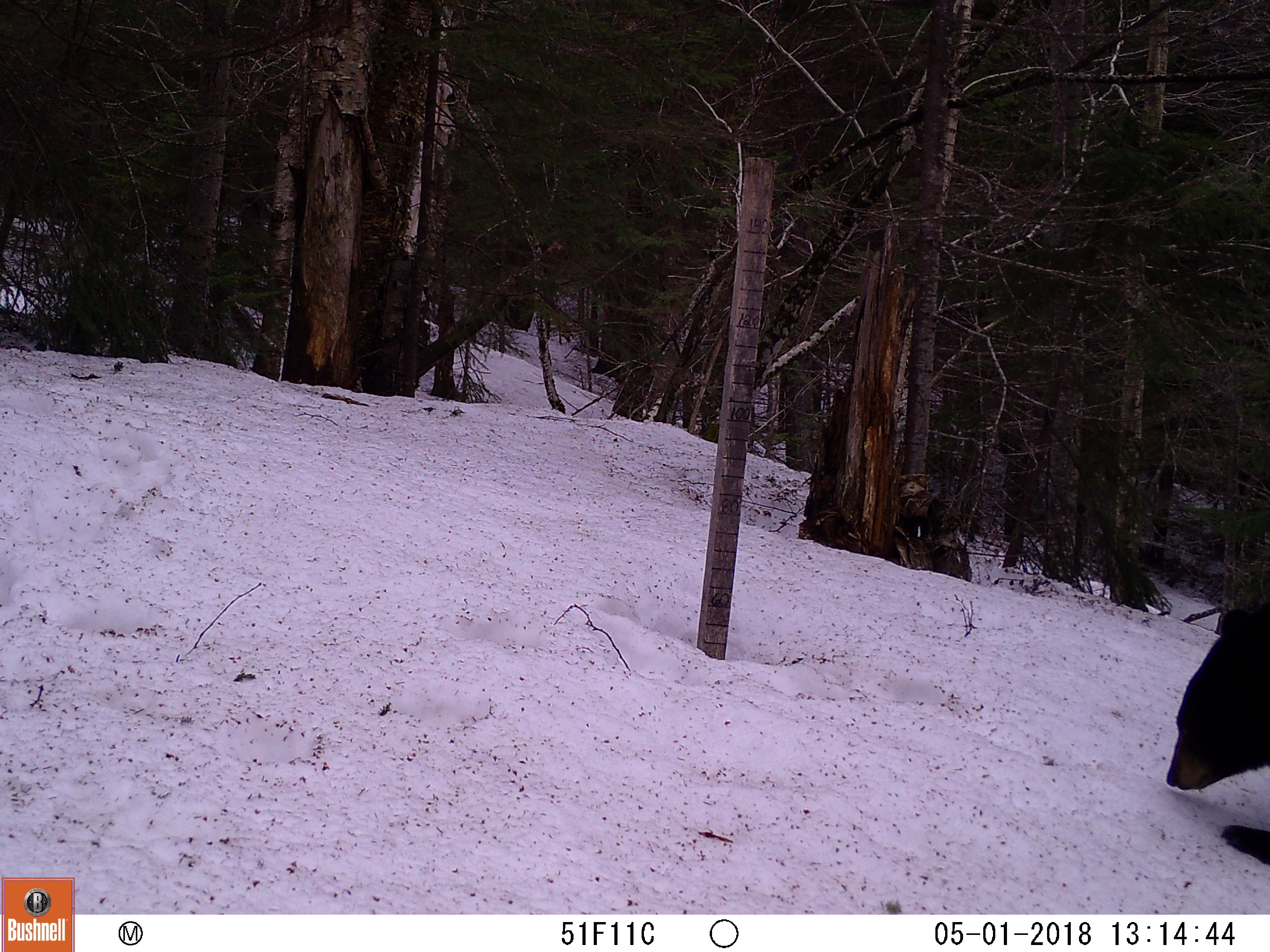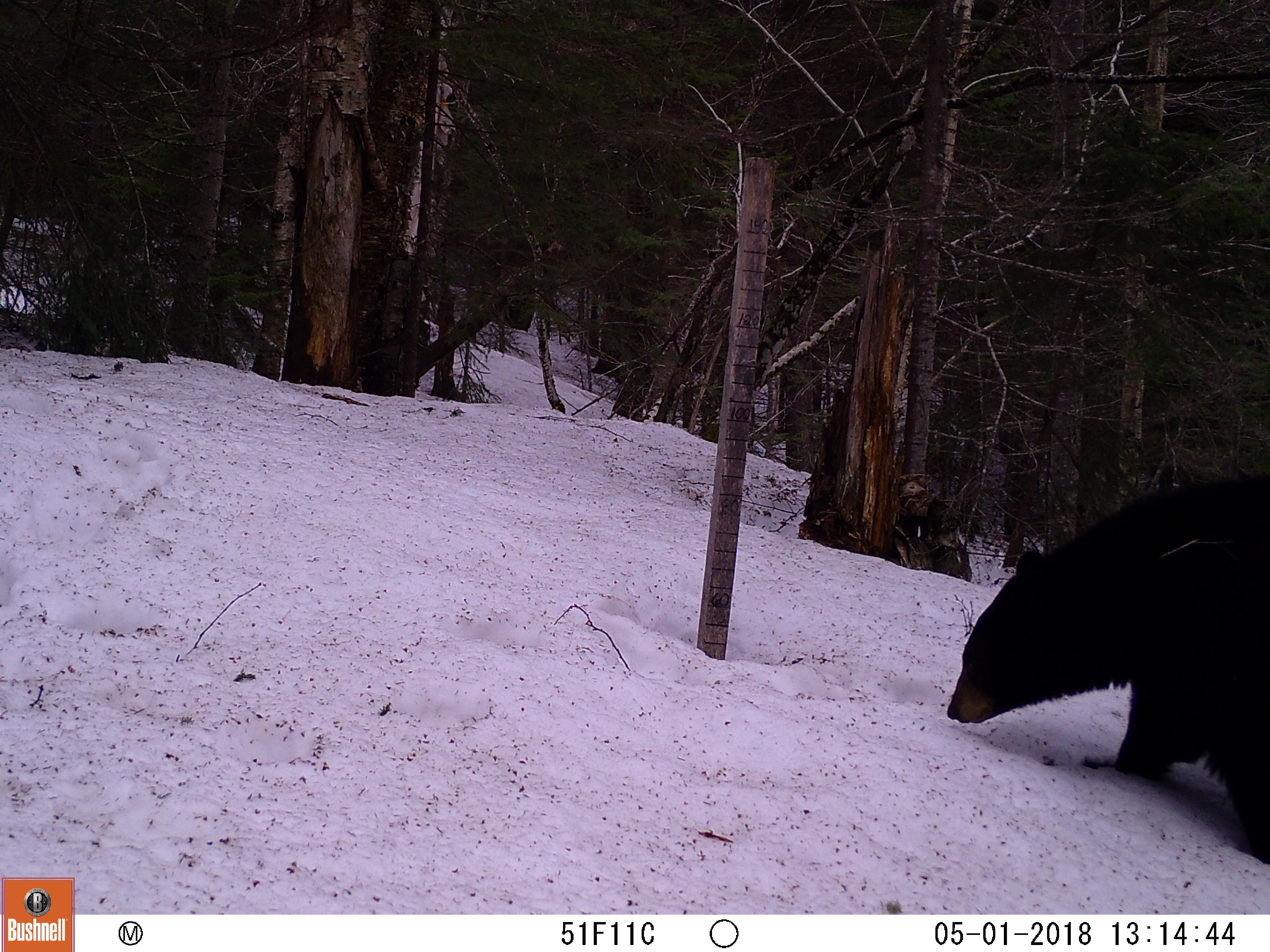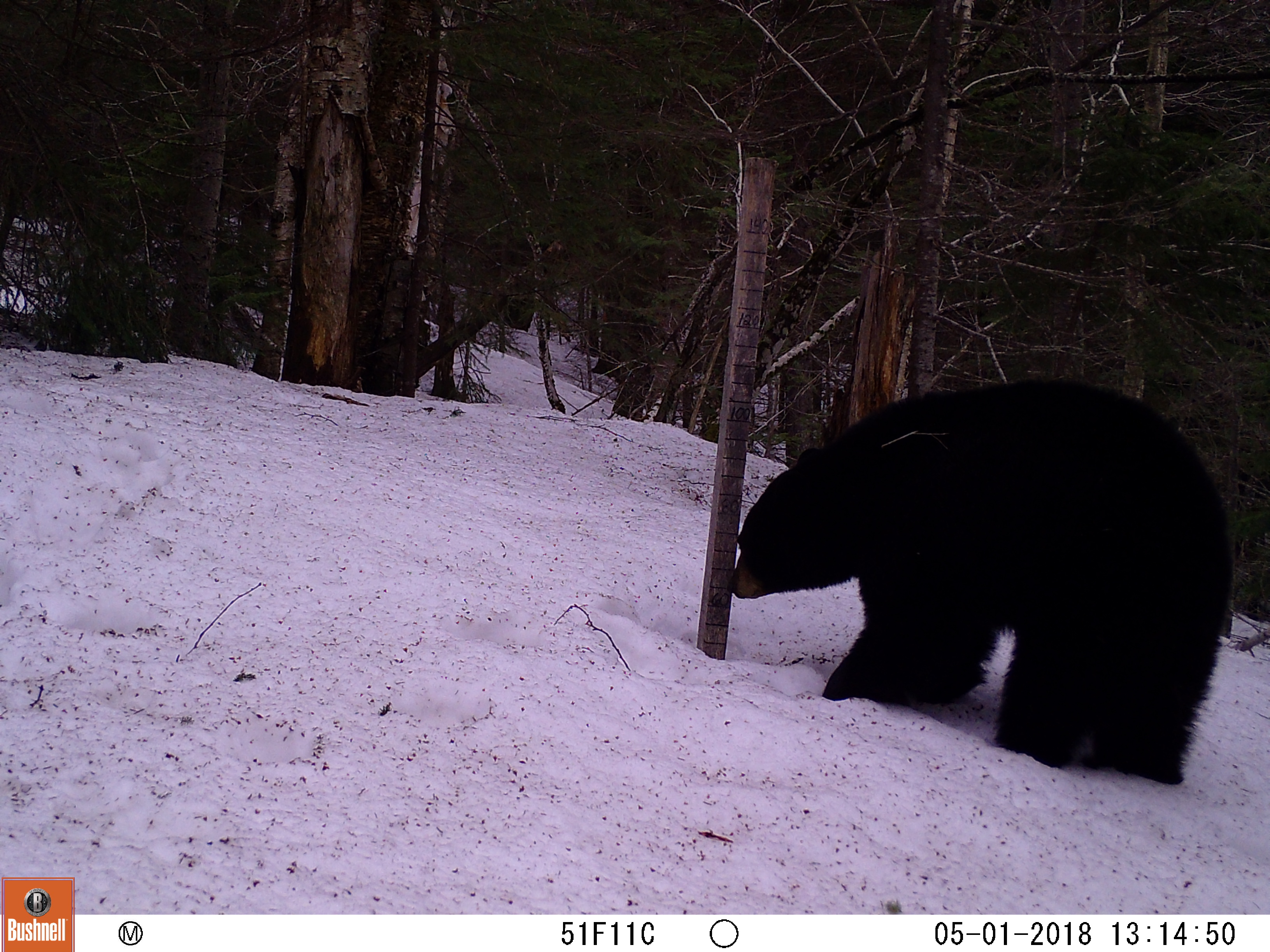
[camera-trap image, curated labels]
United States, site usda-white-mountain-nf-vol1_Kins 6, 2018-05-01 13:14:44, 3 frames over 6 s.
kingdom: Animalia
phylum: Chordata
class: Mammalia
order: Carnivora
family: Ursidae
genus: Ursus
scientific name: Ursus americanus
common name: black bear